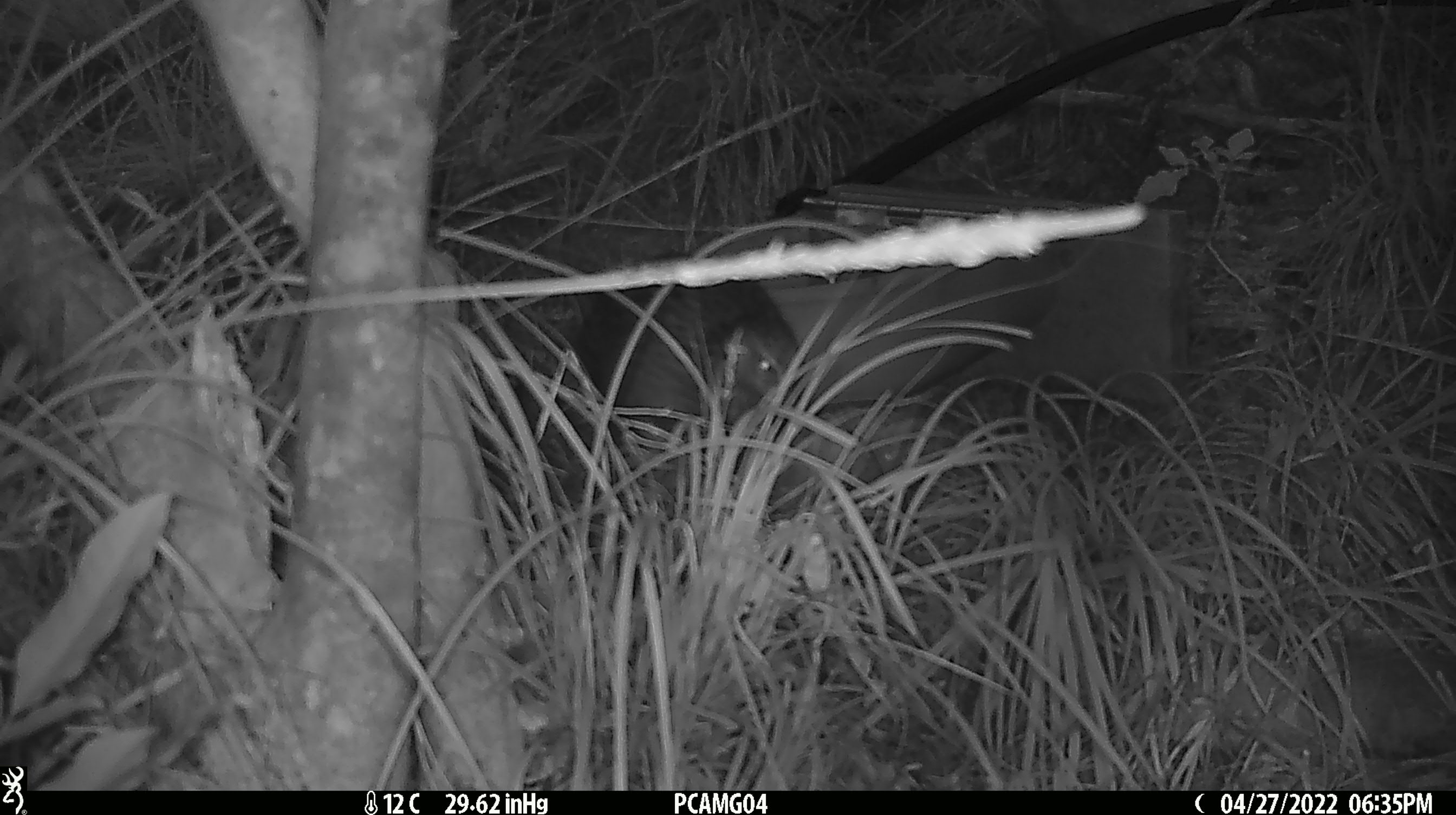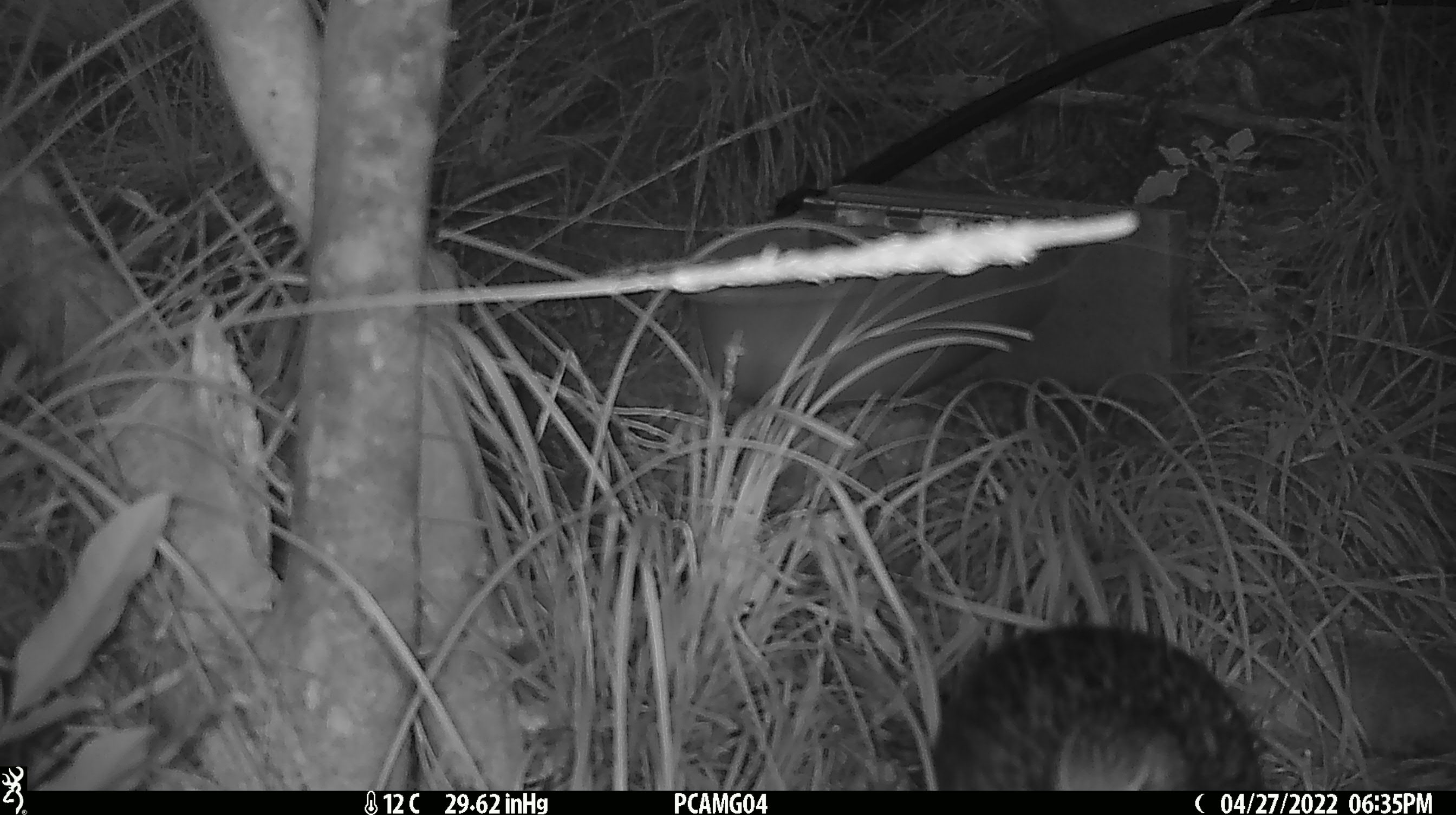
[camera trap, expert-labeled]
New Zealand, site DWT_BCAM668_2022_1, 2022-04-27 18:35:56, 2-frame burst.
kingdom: Animalia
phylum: Chordata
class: Aves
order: Gruiformes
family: Rallidae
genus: Gallirallus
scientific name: Gallirallus australis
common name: weka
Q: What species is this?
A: Weka (Gallirallus australis).